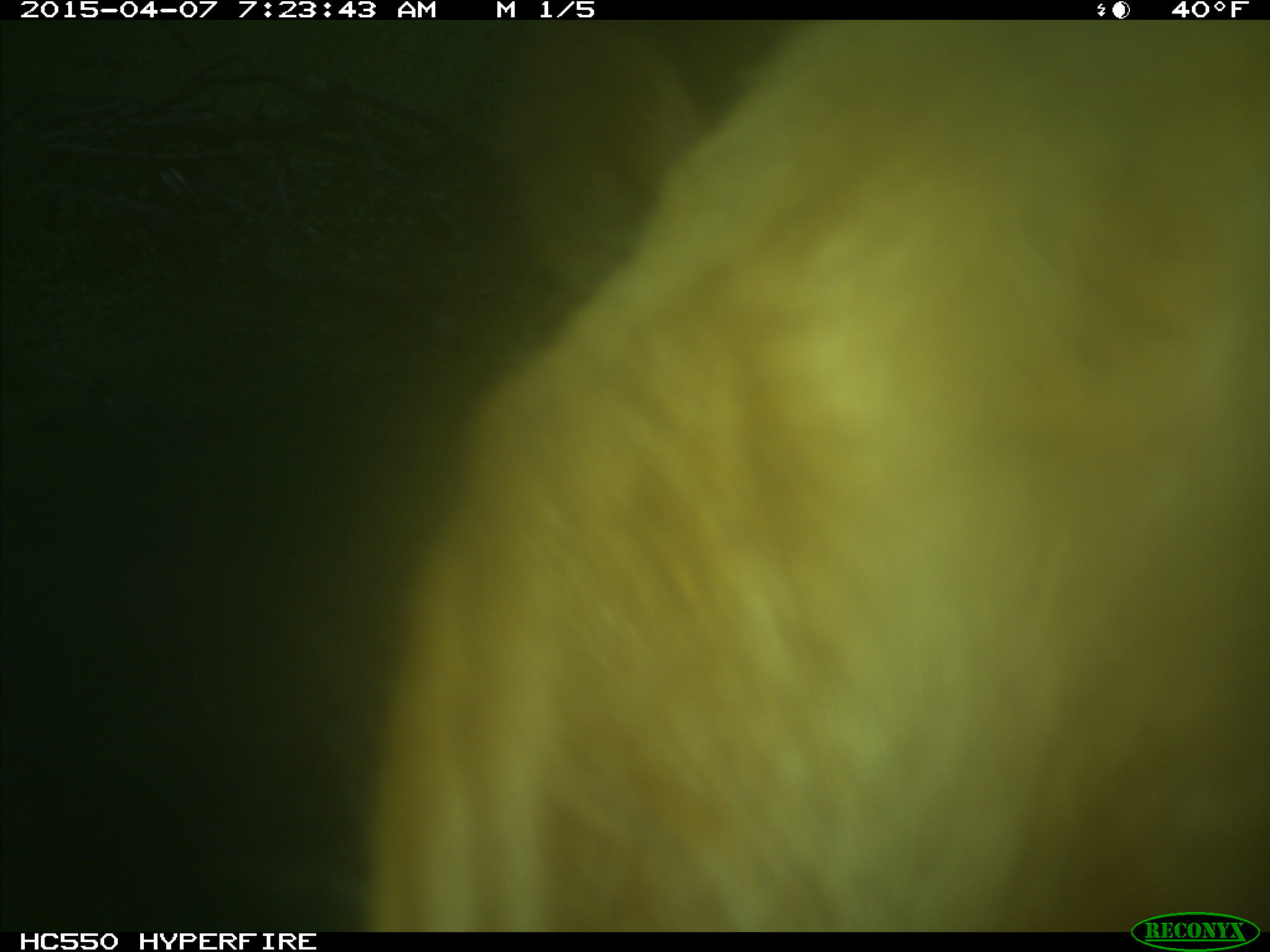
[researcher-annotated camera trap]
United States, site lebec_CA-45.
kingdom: Animalia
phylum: Chordata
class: Mammalia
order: Artiodactyla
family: Bovidae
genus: Bos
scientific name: Bos taurus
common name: domestic cow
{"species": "Bos taurus (domestic cow)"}